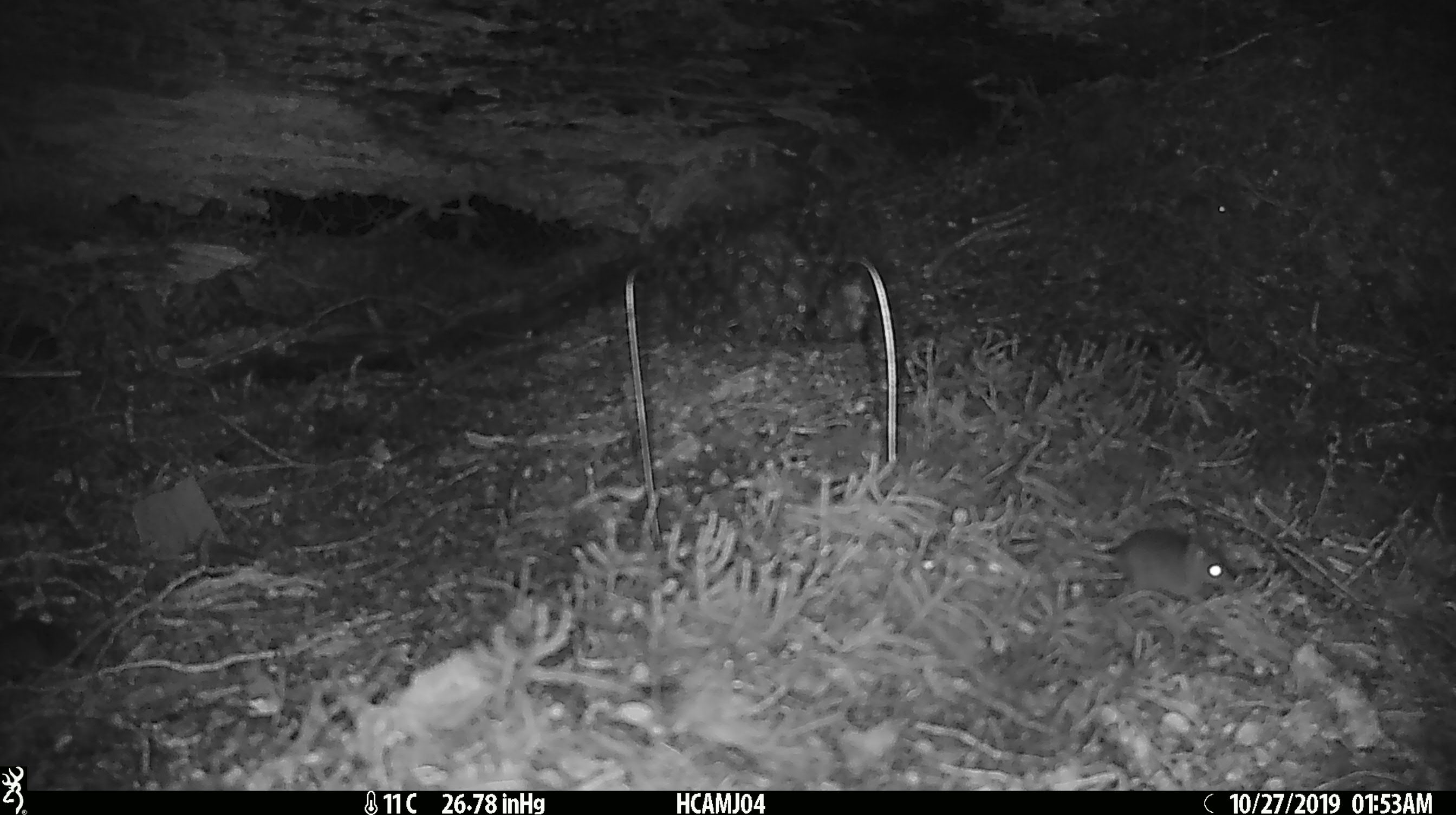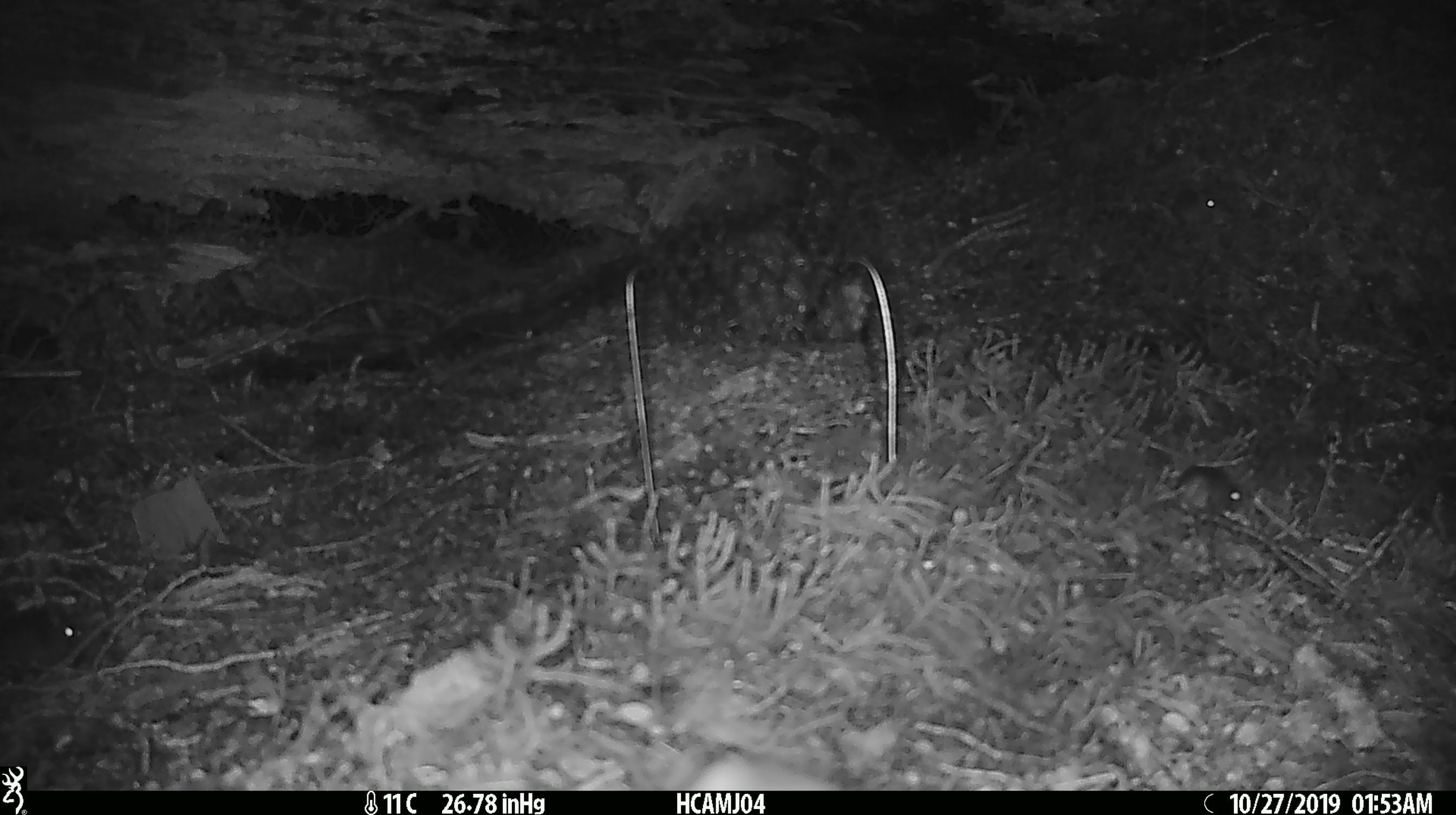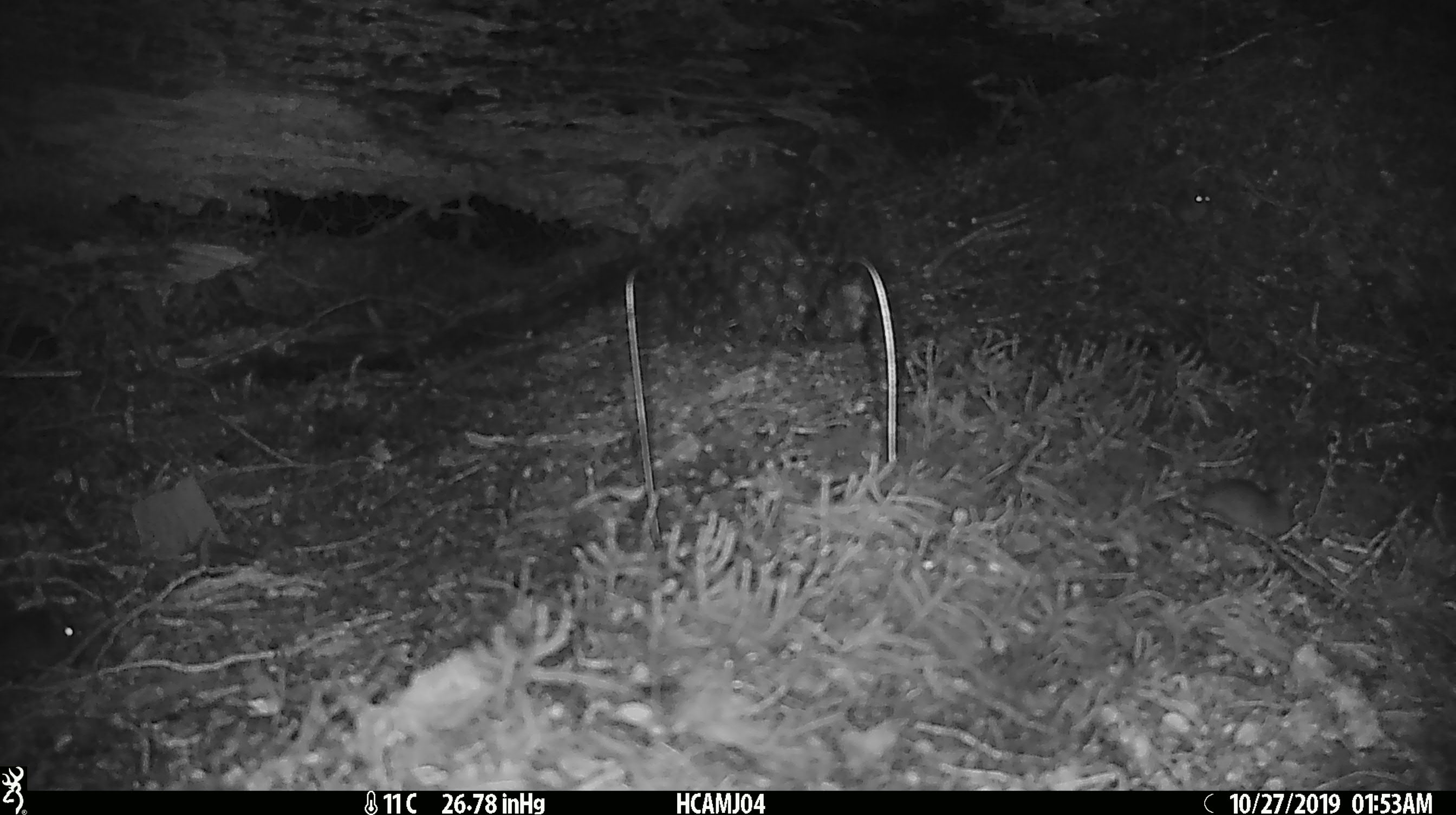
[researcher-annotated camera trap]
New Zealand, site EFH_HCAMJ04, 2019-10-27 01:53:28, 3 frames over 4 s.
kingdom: Animalia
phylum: Chordata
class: Mammalia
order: Rodentia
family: Muridae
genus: Mus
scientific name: Mus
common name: mouse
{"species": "mouse (Mus)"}